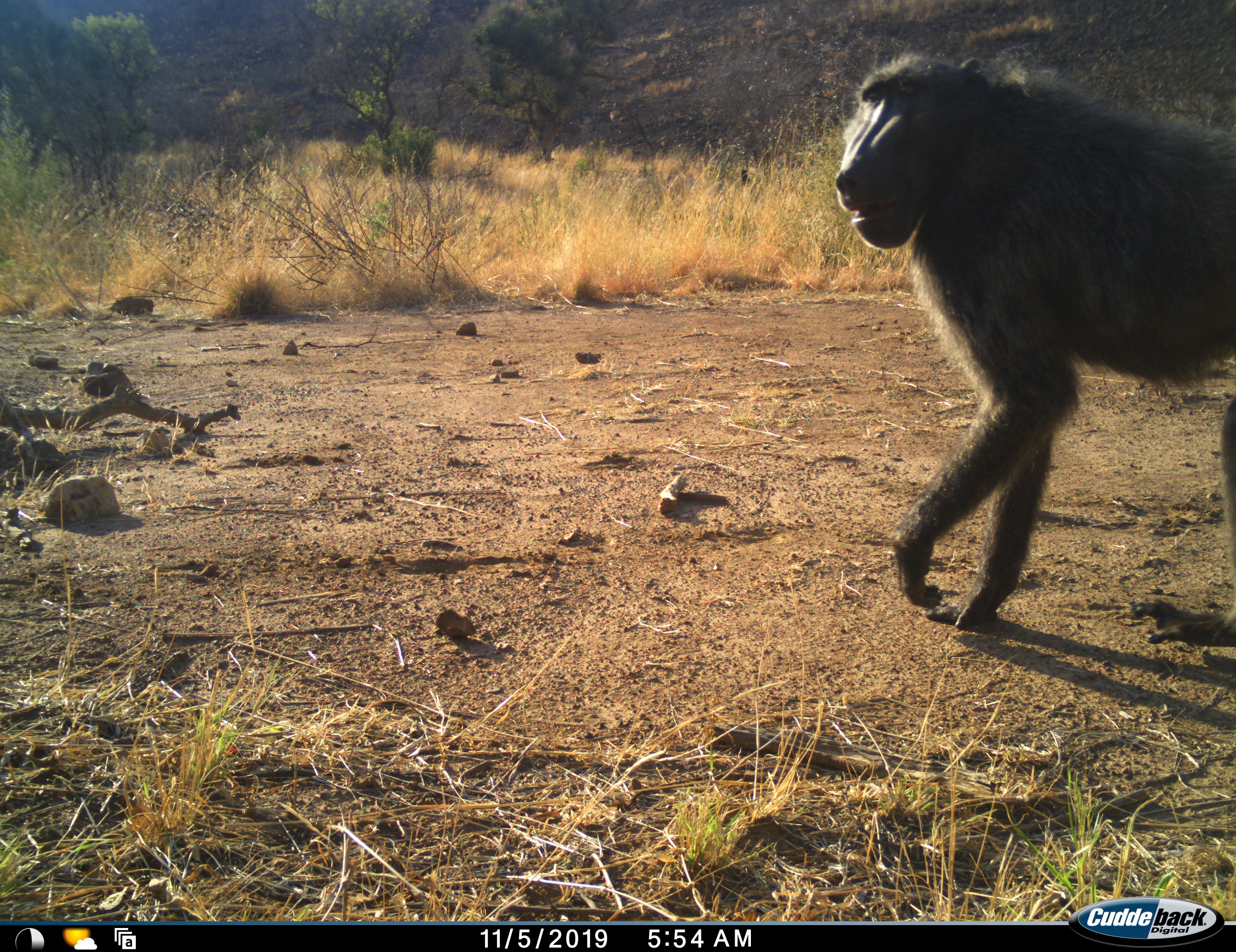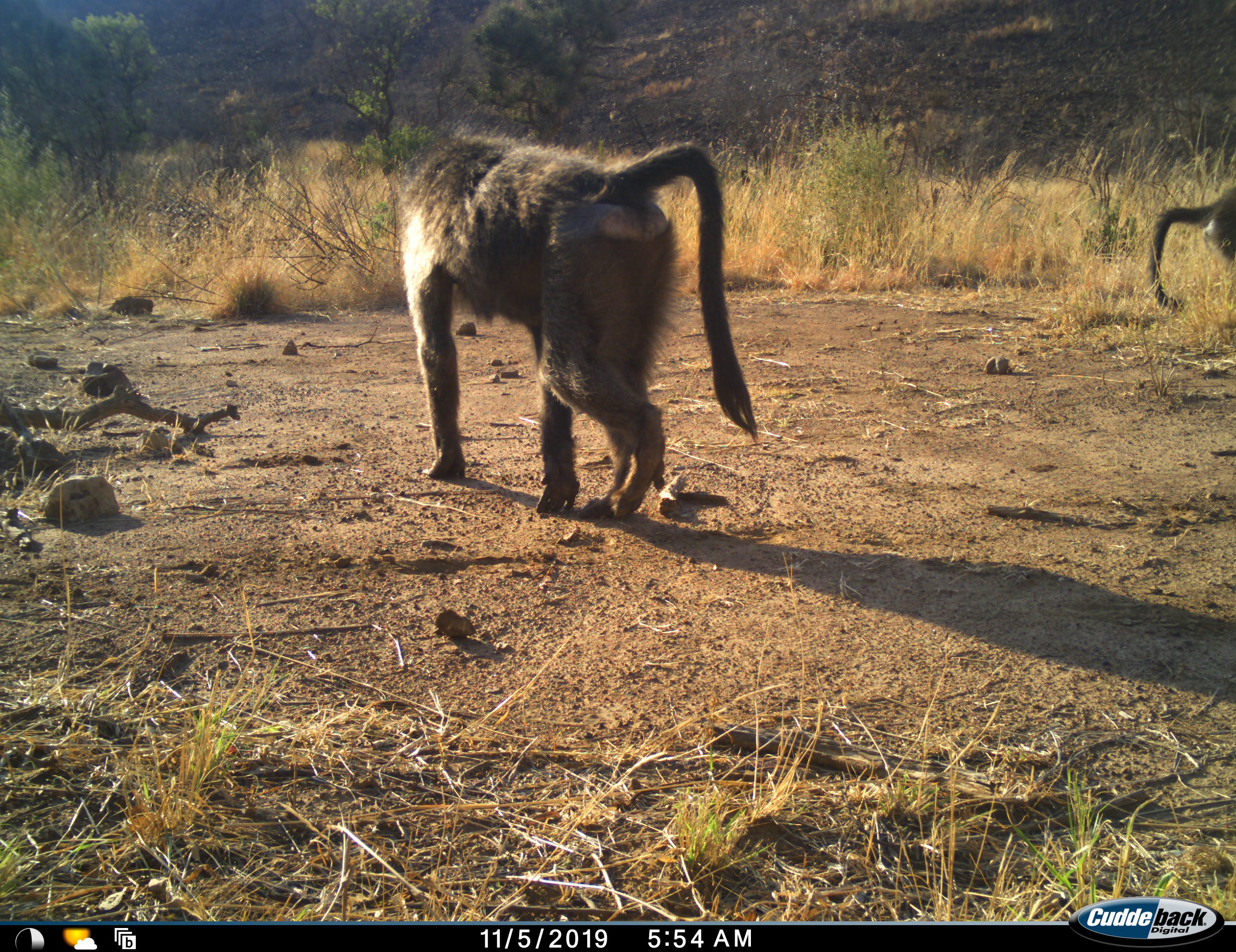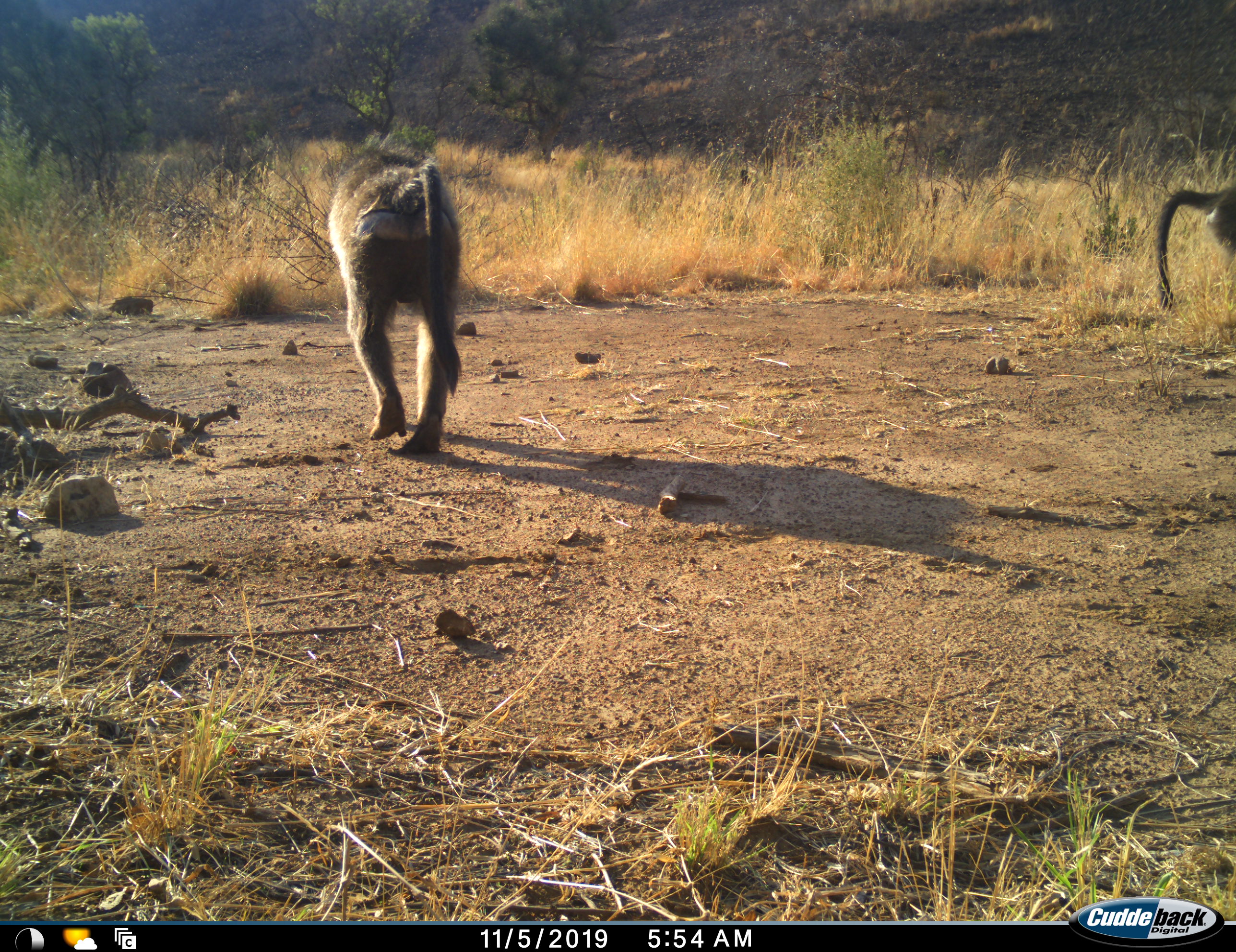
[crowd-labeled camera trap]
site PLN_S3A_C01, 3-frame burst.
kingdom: Animalia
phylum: Chordata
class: Mammalia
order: Primates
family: Cercopithecidae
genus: Papio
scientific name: Papio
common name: baboon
Baboon (Papio), count 2. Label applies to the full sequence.